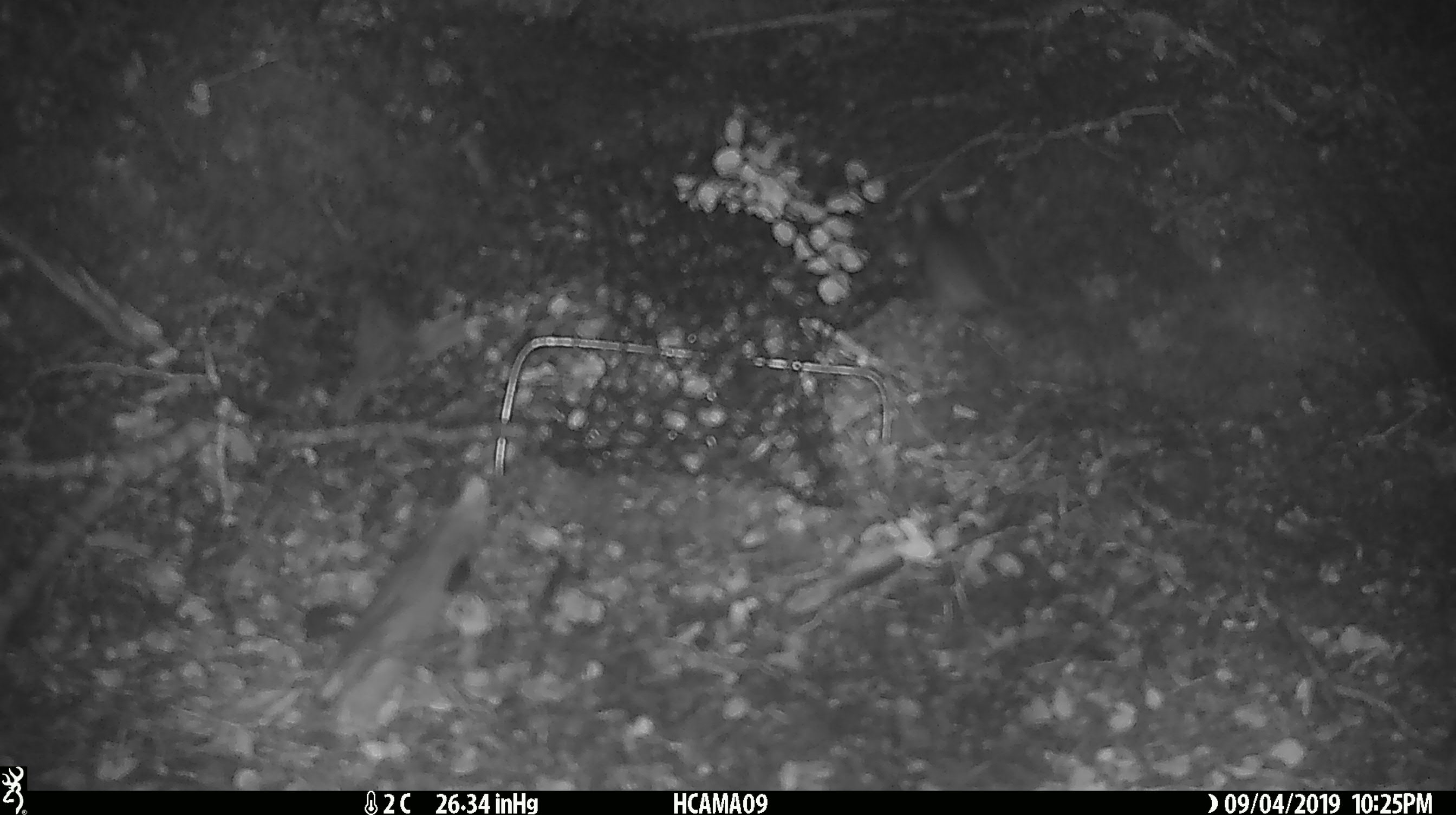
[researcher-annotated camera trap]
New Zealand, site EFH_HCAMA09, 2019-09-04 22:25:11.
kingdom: Animalia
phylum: Chordata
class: Mammalia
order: Rodentia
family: Muridae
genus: Mus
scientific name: Mus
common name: mouse